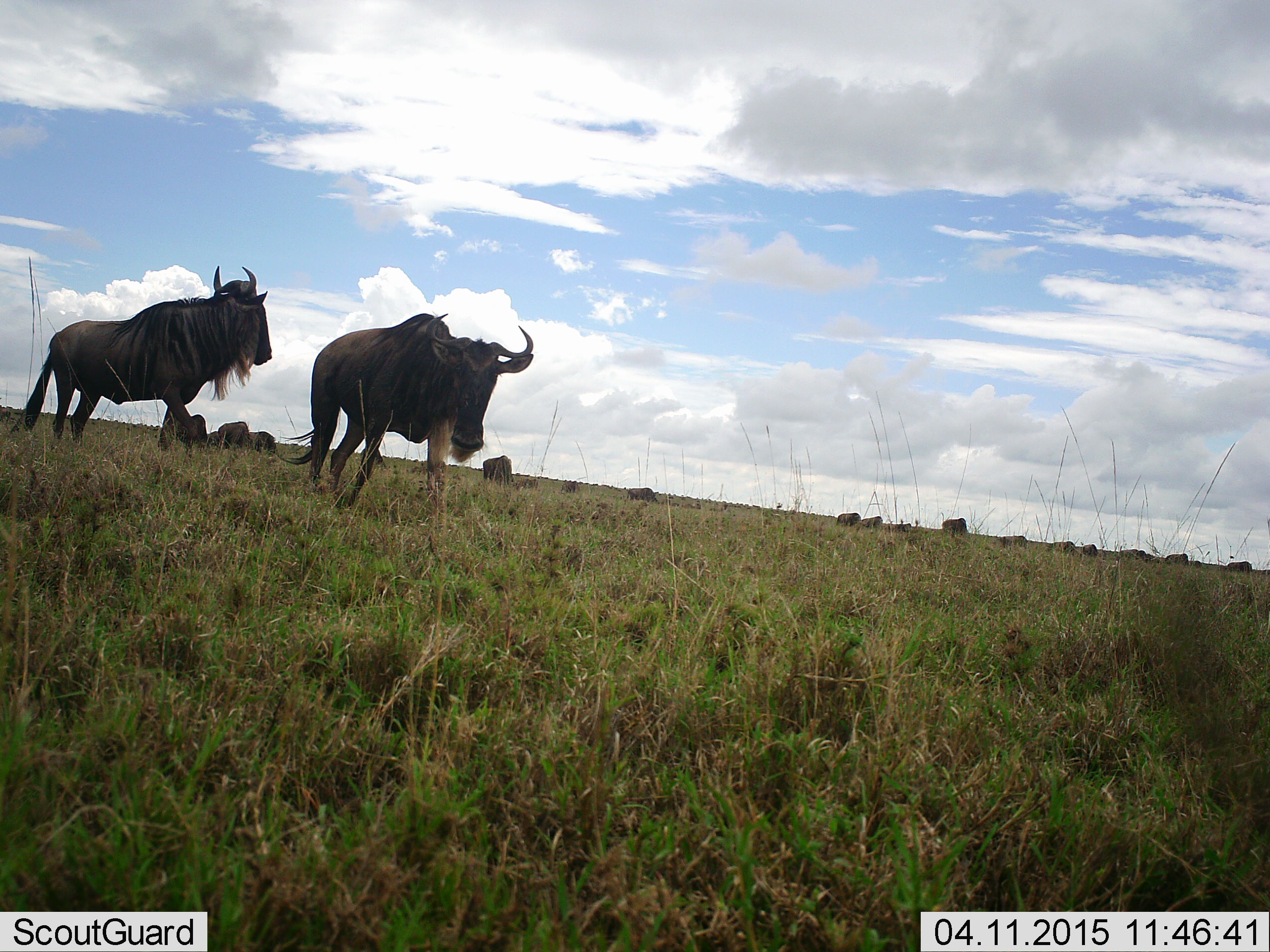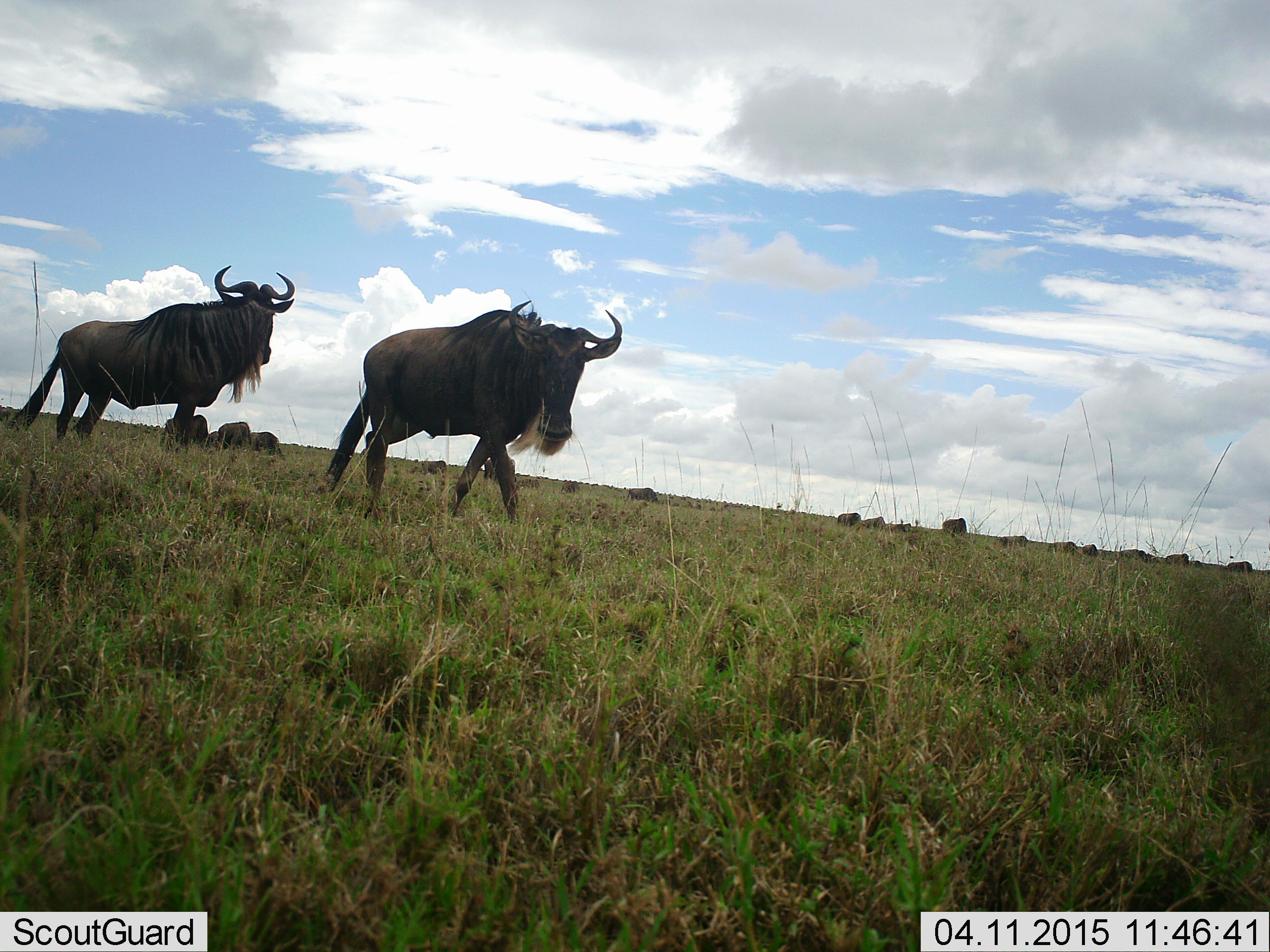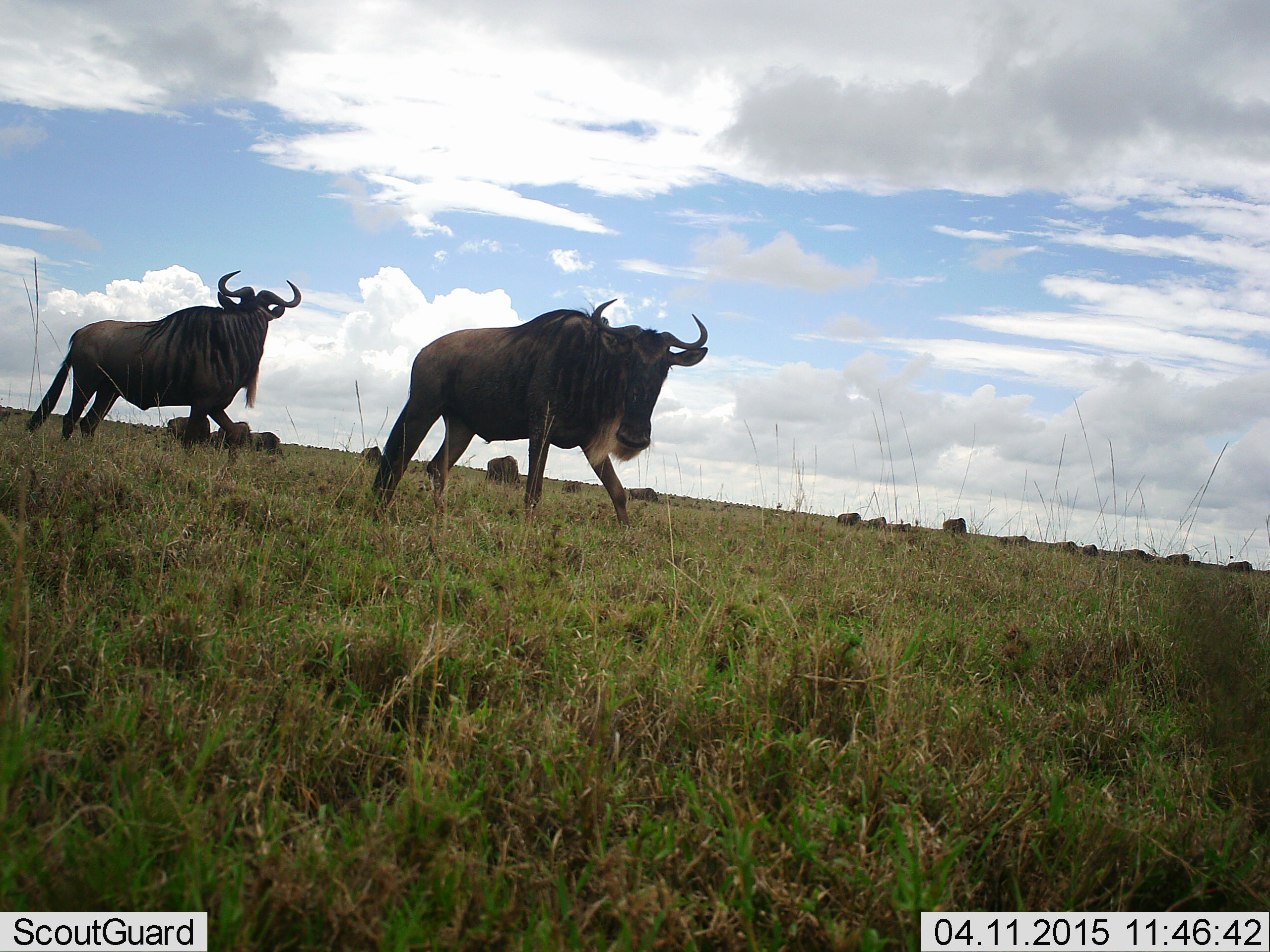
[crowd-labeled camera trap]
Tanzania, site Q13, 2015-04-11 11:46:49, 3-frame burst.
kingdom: Animalia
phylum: Chordata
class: Mammalia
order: Artiodactyla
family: Bovidae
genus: Connochaetes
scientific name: Connochaetes taurinus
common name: blue wildebeest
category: wildebeest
Wildebeest (blue wildebeest) (Connochaetes taurinus), count 11-50. Behavior (volunteer vote fractions): standing 20%, resting 0%, moving 100%, interacting 0%. Young present (vote fraction): 0%. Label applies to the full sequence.